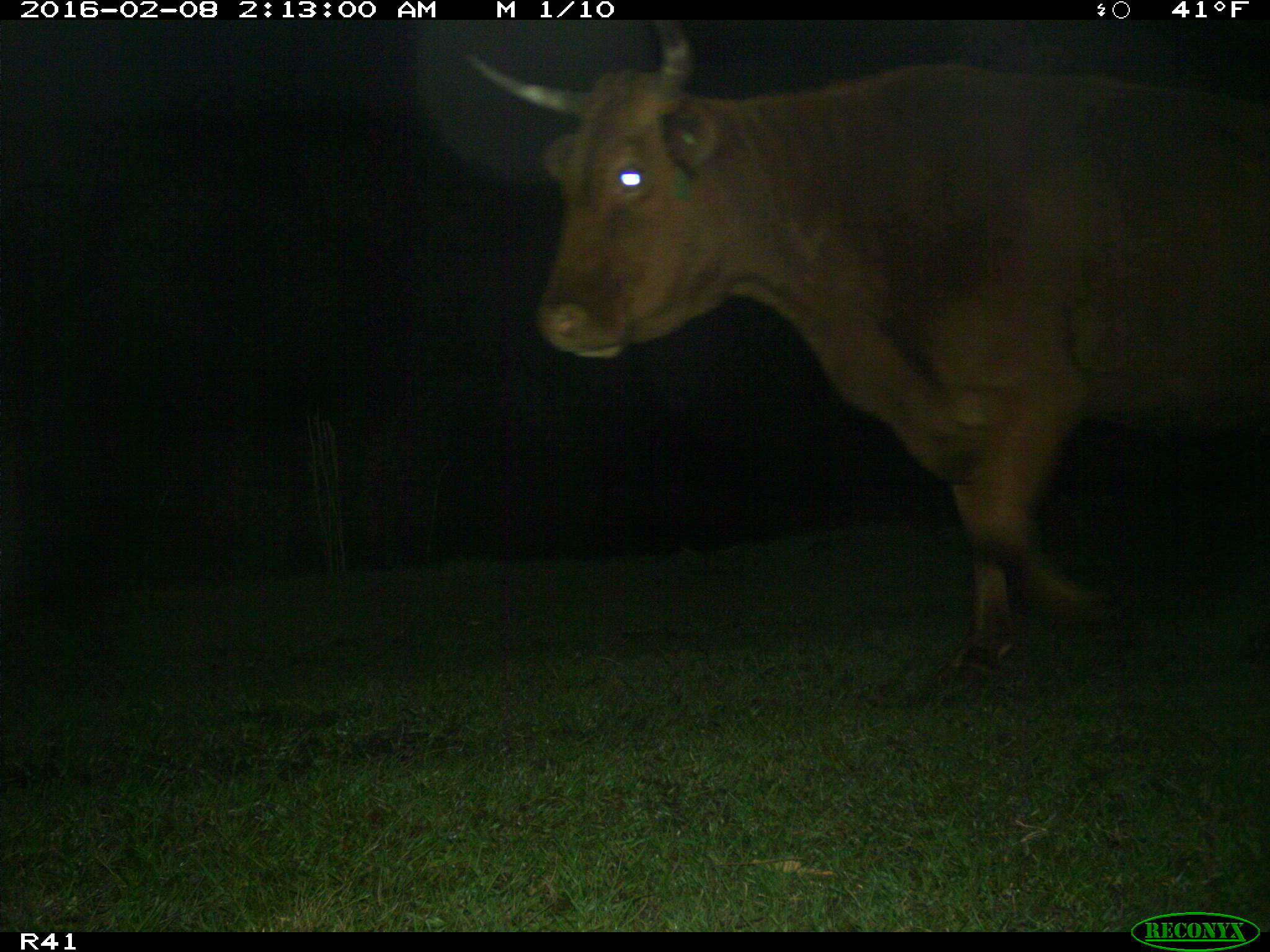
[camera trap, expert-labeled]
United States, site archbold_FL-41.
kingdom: Animalia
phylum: Chordata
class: Mammalia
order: Artiodactyla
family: Bovidae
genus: Bos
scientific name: Bos taurus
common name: domestic cow